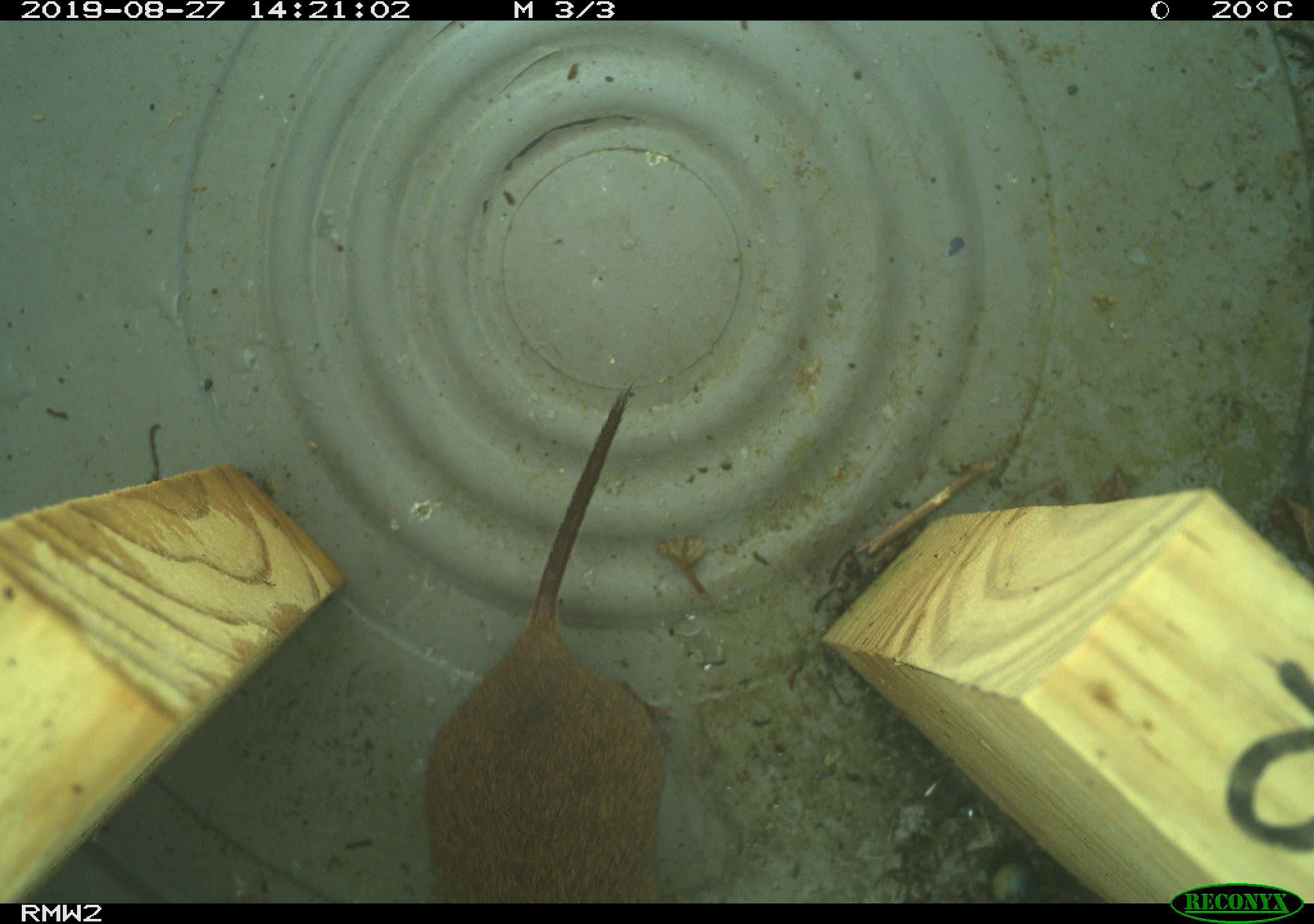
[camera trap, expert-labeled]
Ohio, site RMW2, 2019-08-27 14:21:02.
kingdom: Animalia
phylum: Chordata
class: Mammalia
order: Rodentia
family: Cricetidae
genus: Microtus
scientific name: Microtus pennsylvanicus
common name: meadow vole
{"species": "meadow vole (Microtus pennsylvanicus)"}